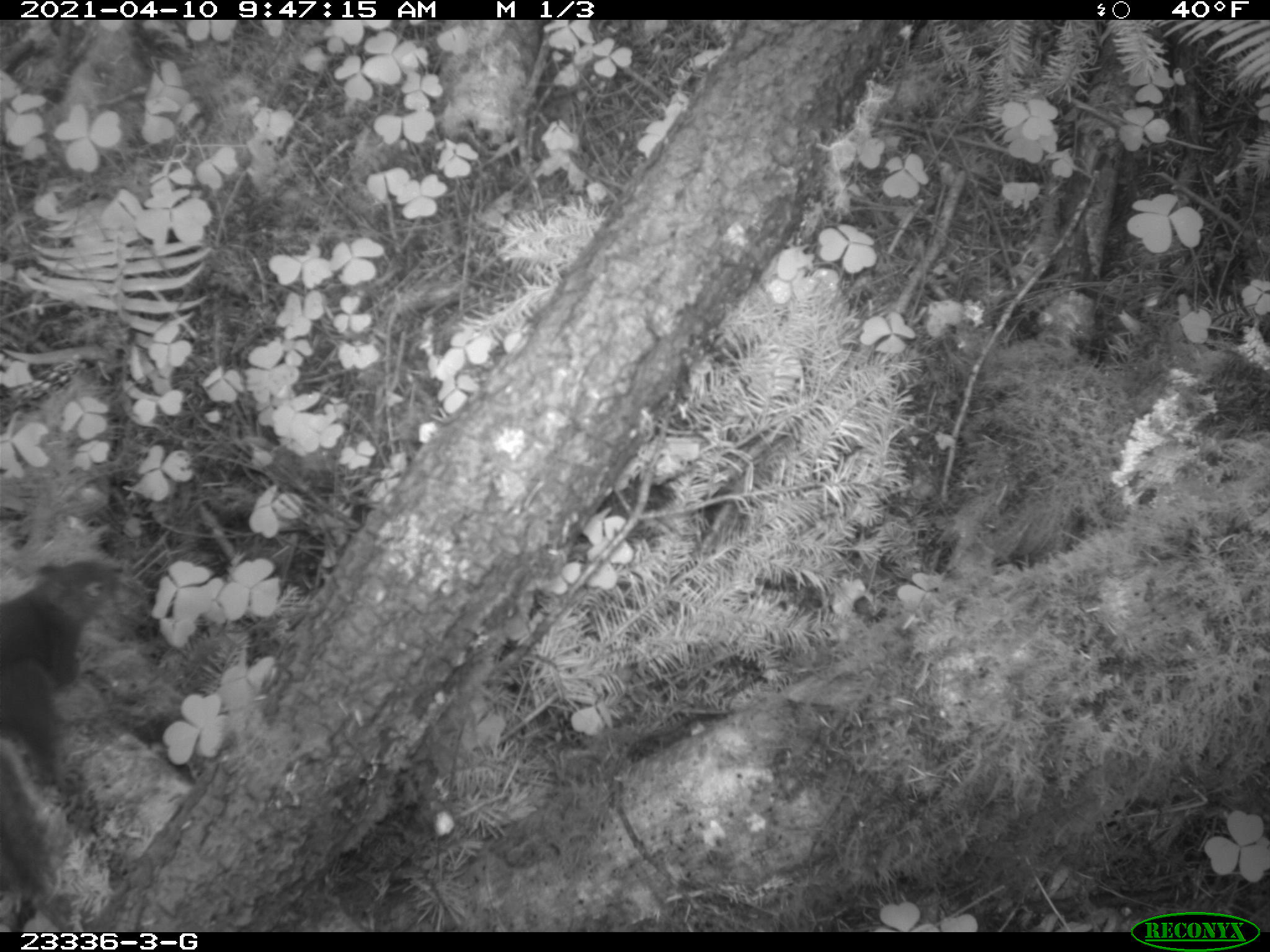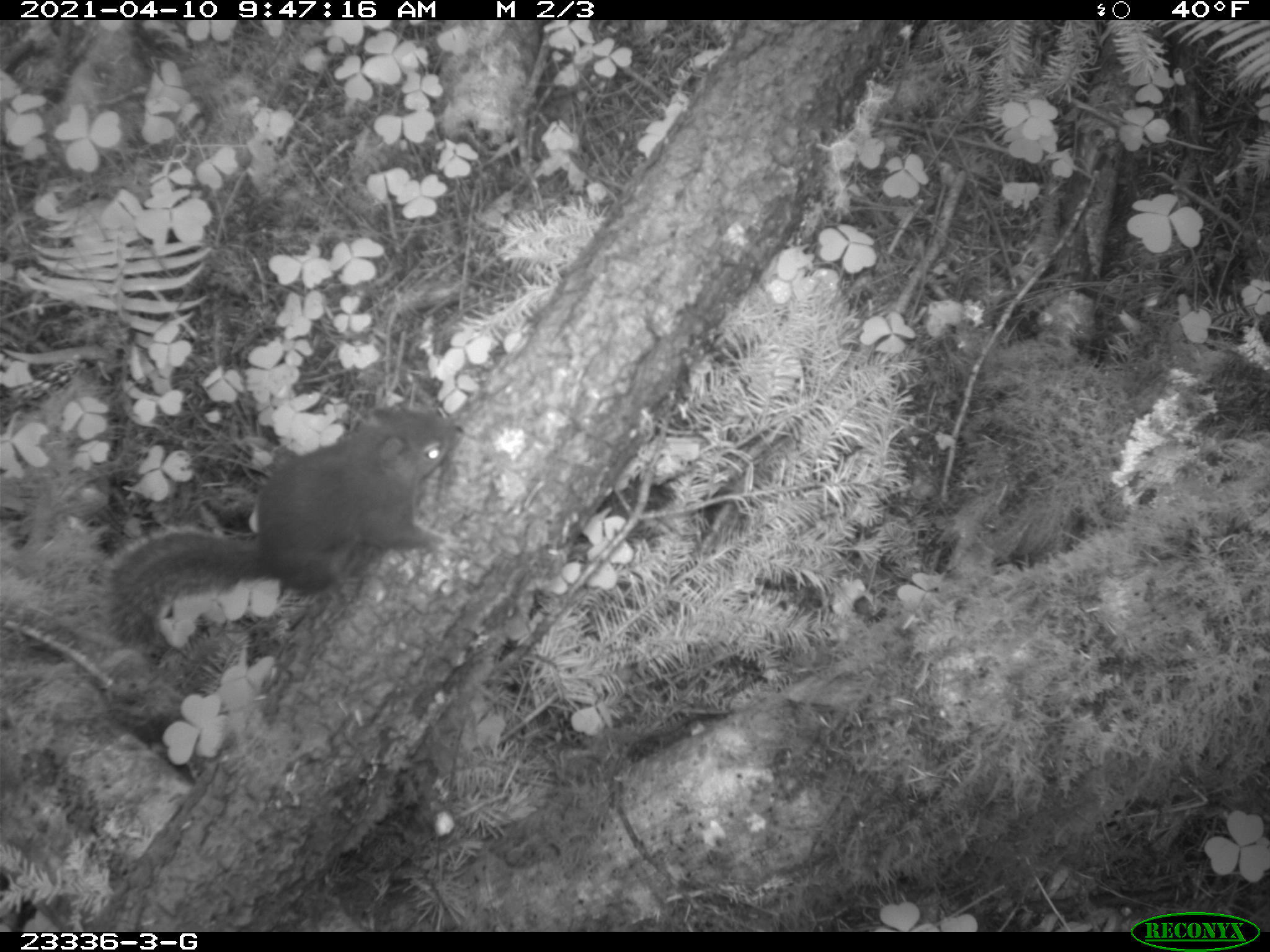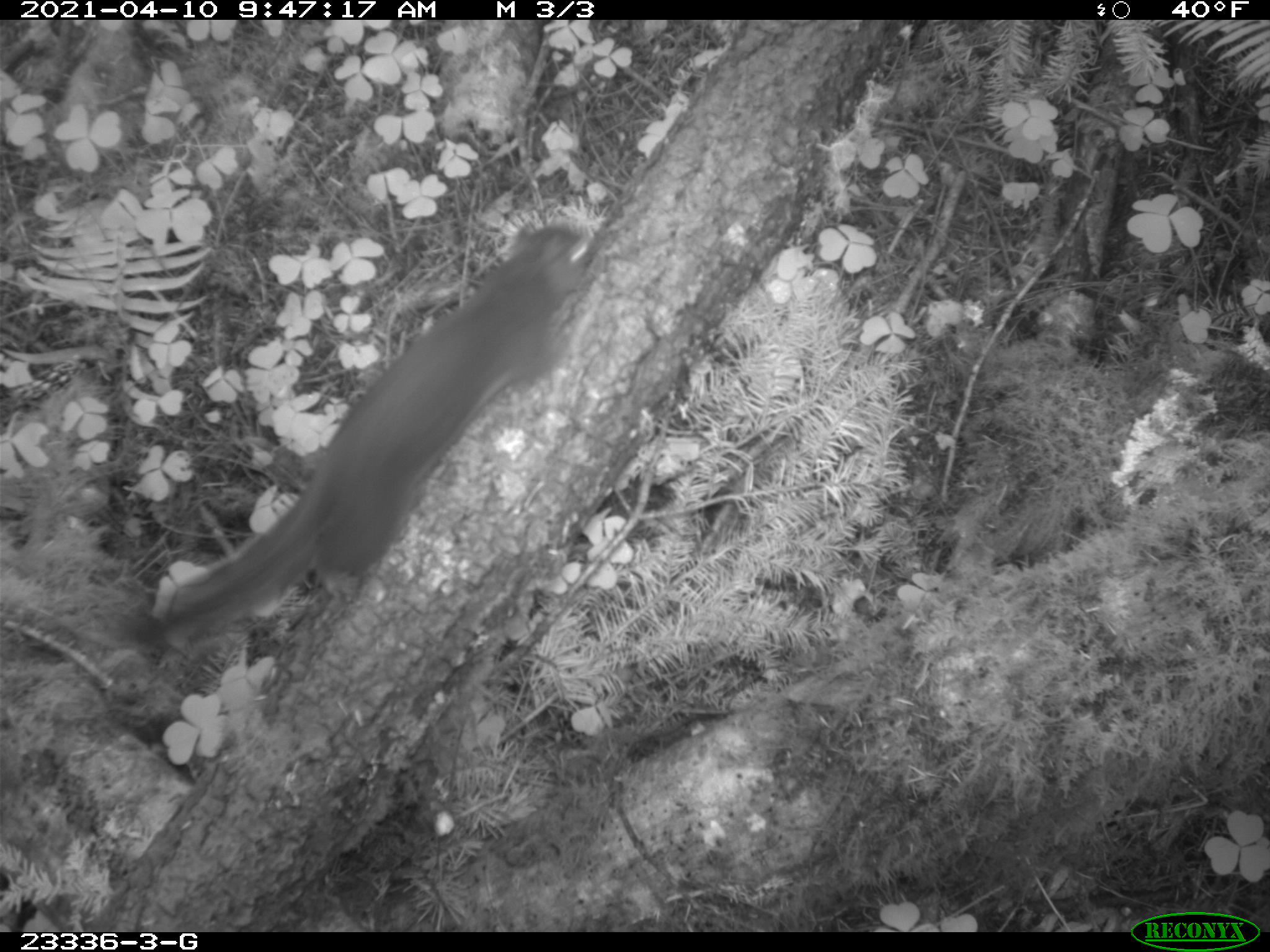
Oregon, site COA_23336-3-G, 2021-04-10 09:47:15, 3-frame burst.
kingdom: Animalia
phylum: Chordata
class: Mammalia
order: Rodentia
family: Sciuridae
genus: Tamiasciurus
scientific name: Tamiasciurus douglasii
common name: douglas squirrel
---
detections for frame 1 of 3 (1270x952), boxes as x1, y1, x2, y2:
douglas squirrel: 0, 557, 124, 800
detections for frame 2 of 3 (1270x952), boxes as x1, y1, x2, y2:
douglas squirrel: 92, 395, 467, 657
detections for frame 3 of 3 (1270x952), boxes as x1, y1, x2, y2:
douglas squirrel: 121, 224, 600, 656